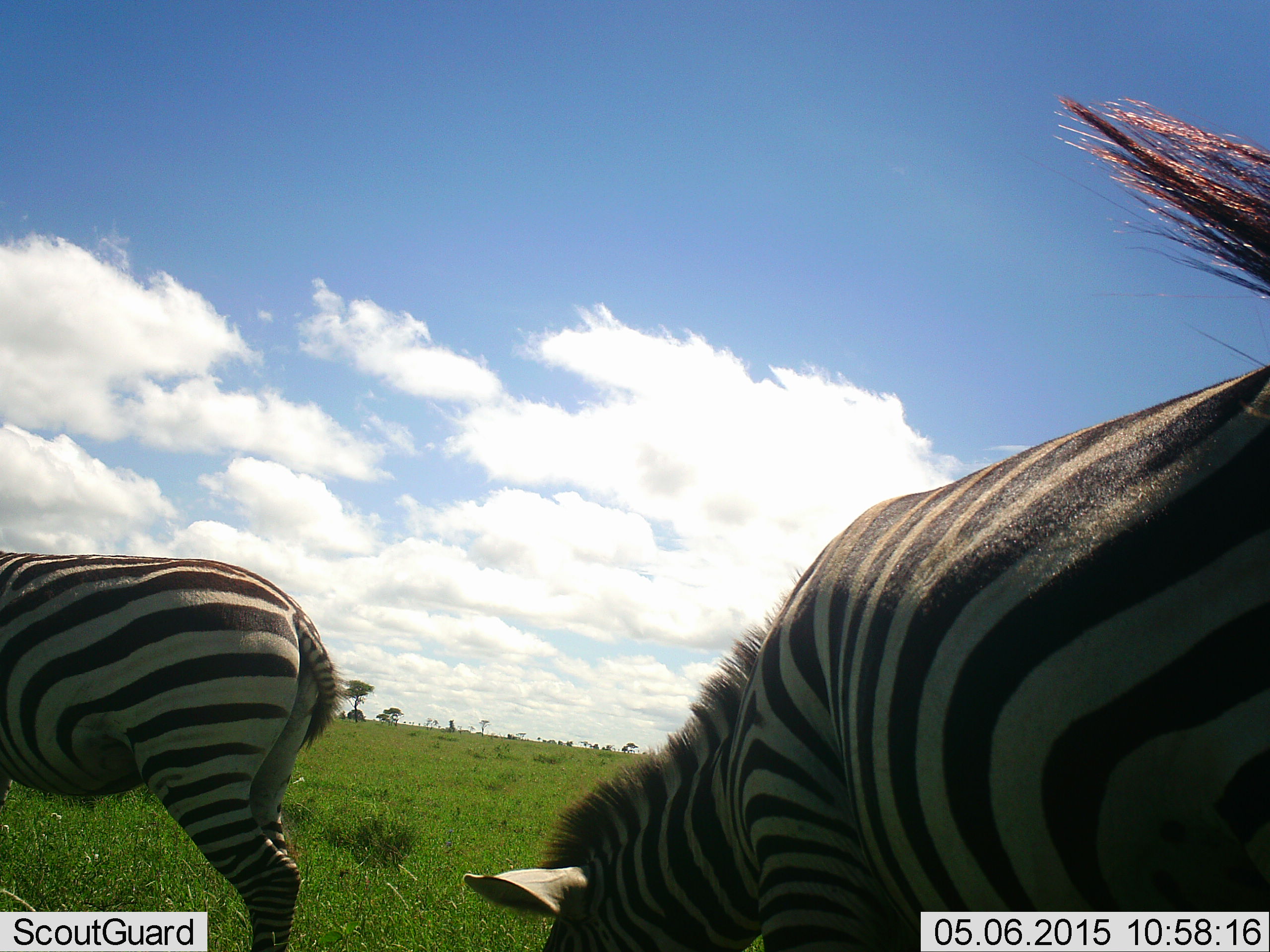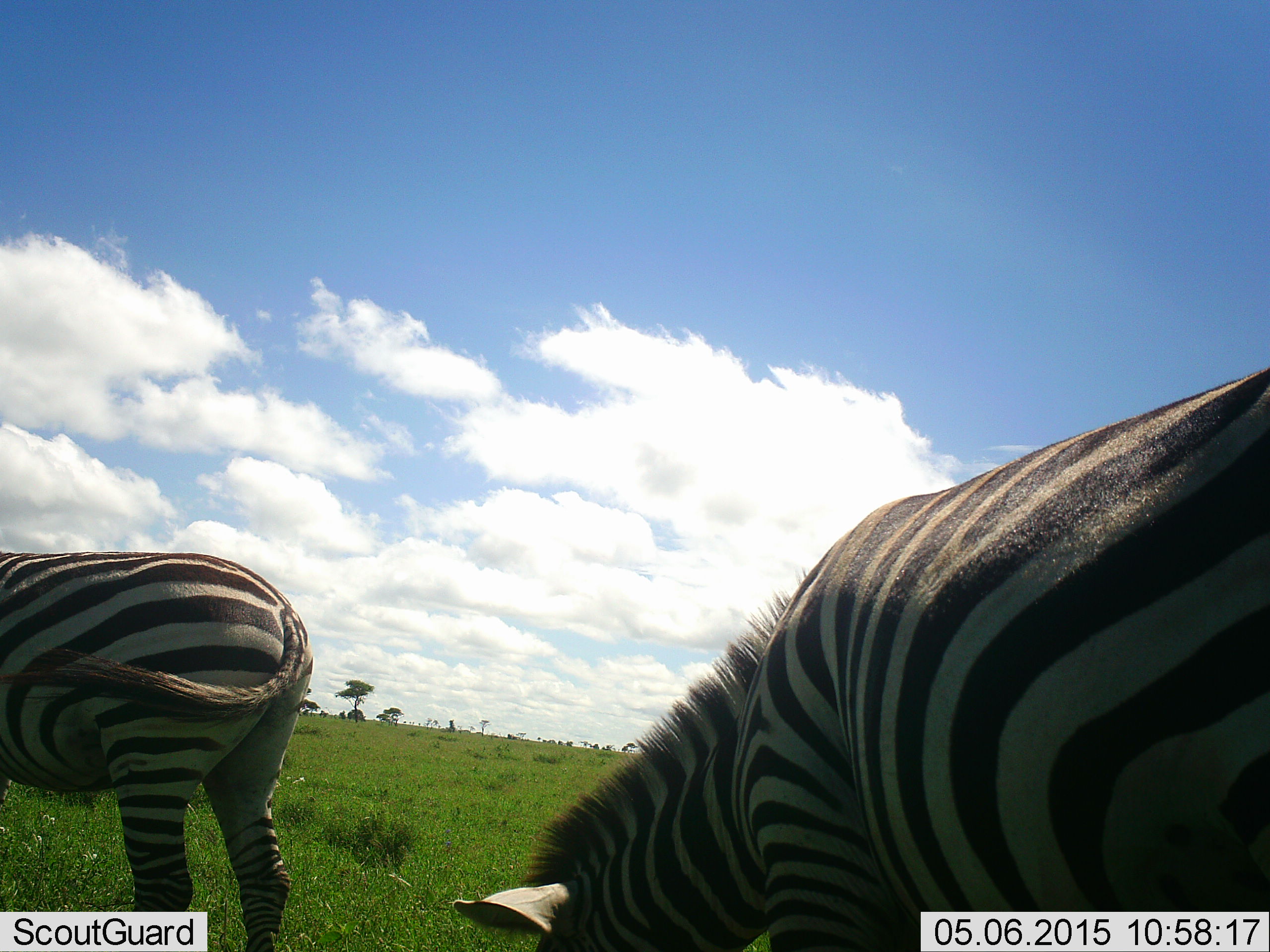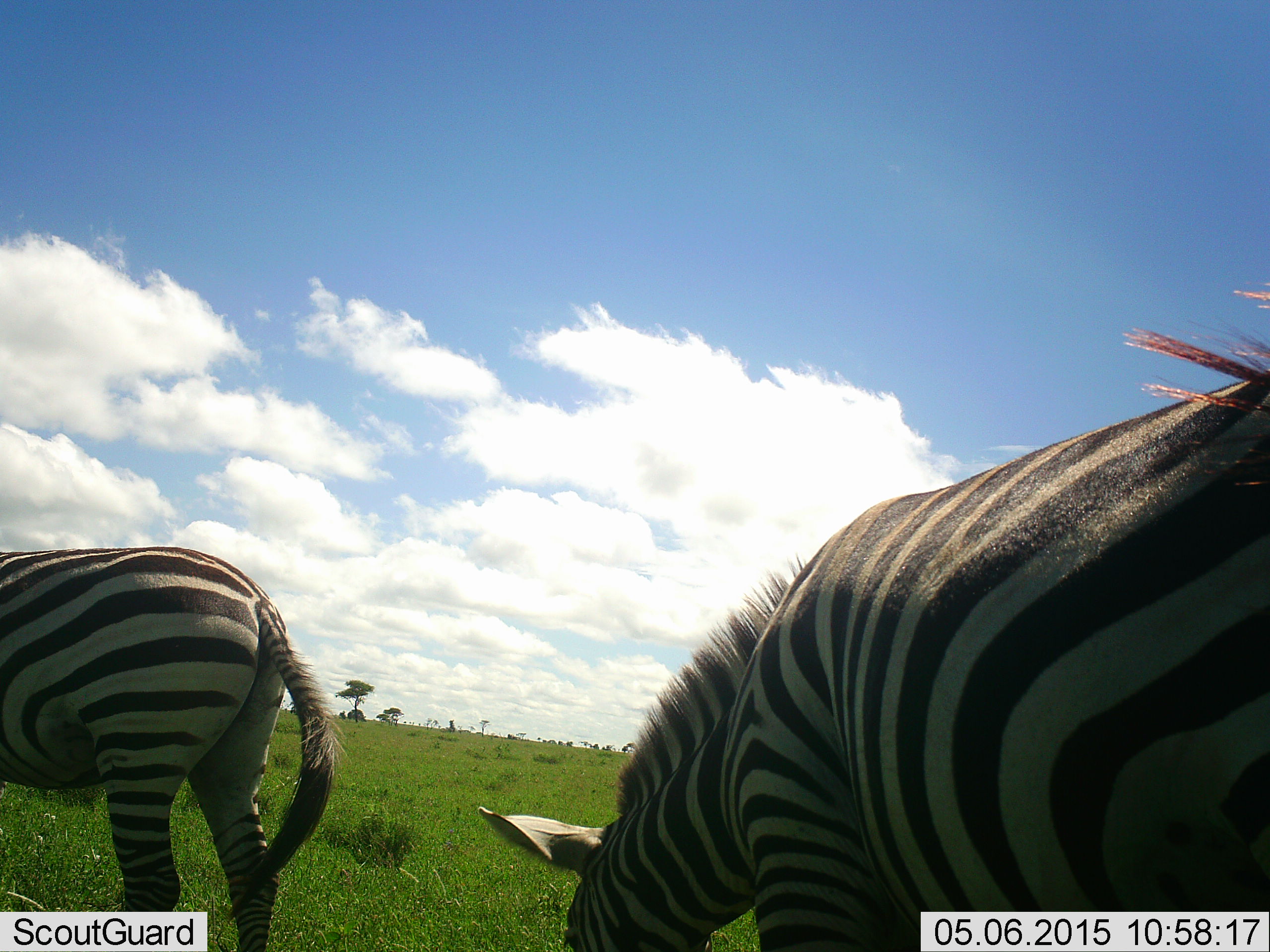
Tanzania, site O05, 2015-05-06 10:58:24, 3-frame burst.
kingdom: Animalia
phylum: Chordata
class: Mammalia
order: Perissodactyla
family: Equidae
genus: Equus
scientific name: Equus quagga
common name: plains zebra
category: zebra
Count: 2.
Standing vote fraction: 40%.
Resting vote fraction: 0%.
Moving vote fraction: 10%.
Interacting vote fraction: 0%.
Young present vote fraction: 0%.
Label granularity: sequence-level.